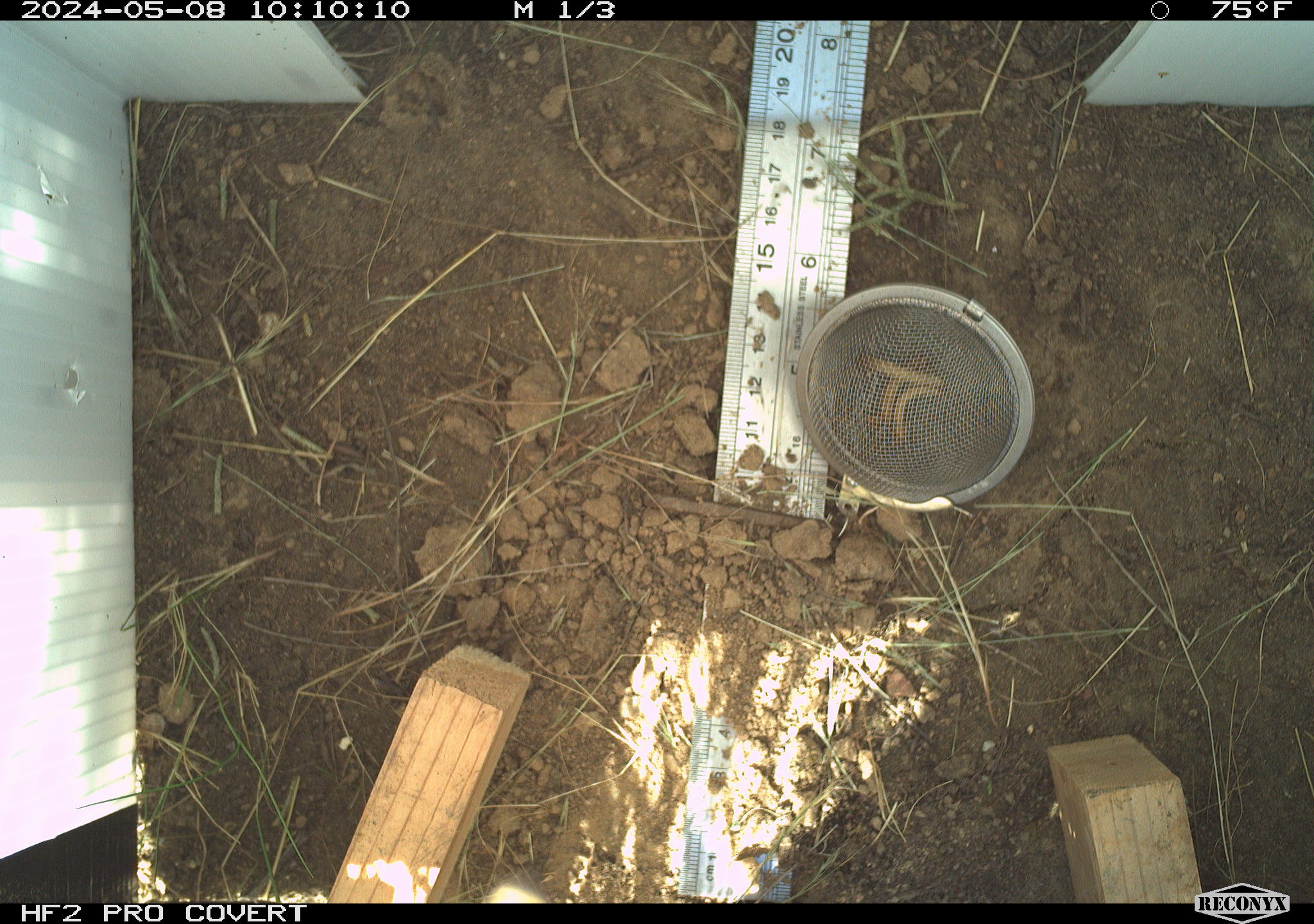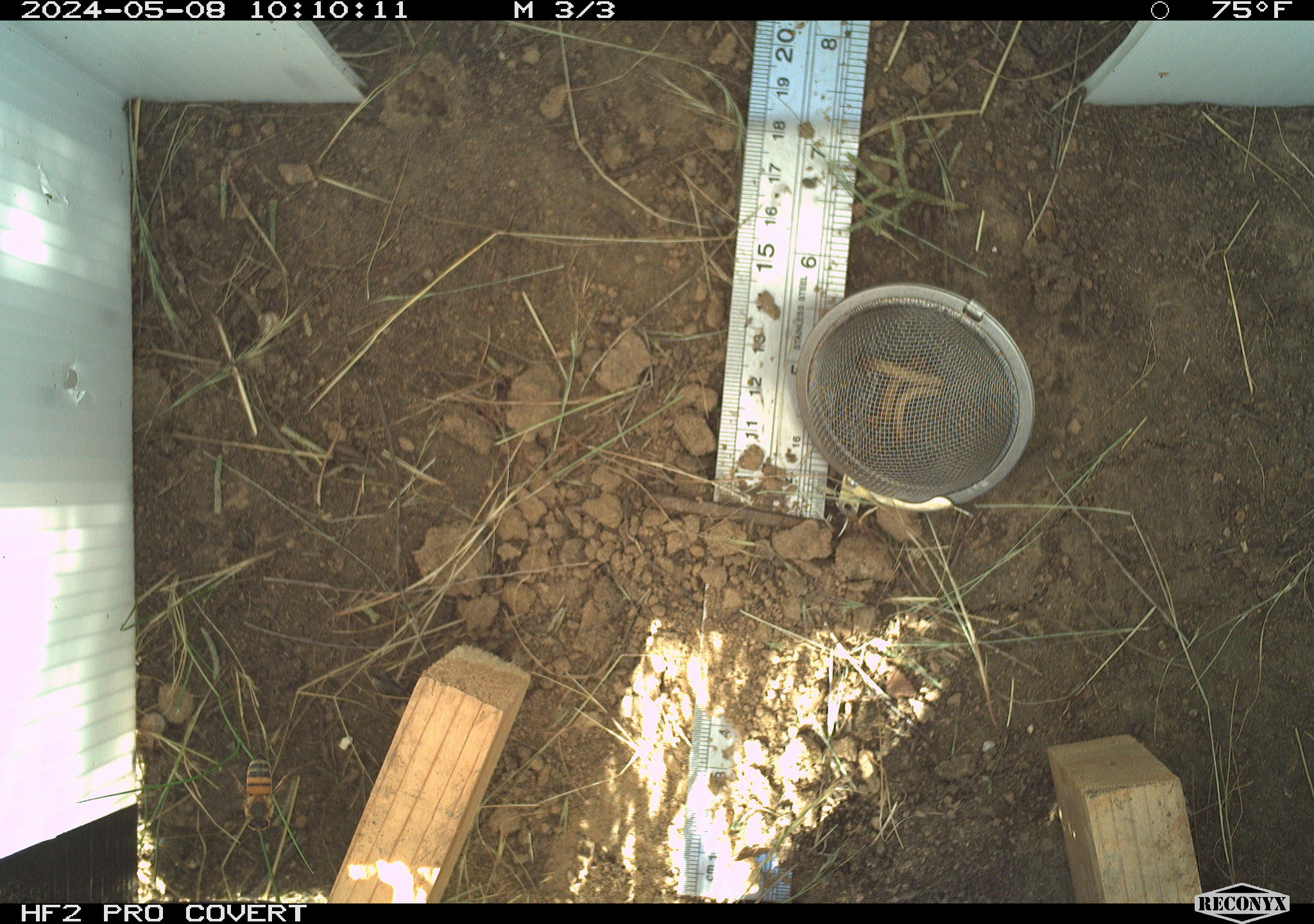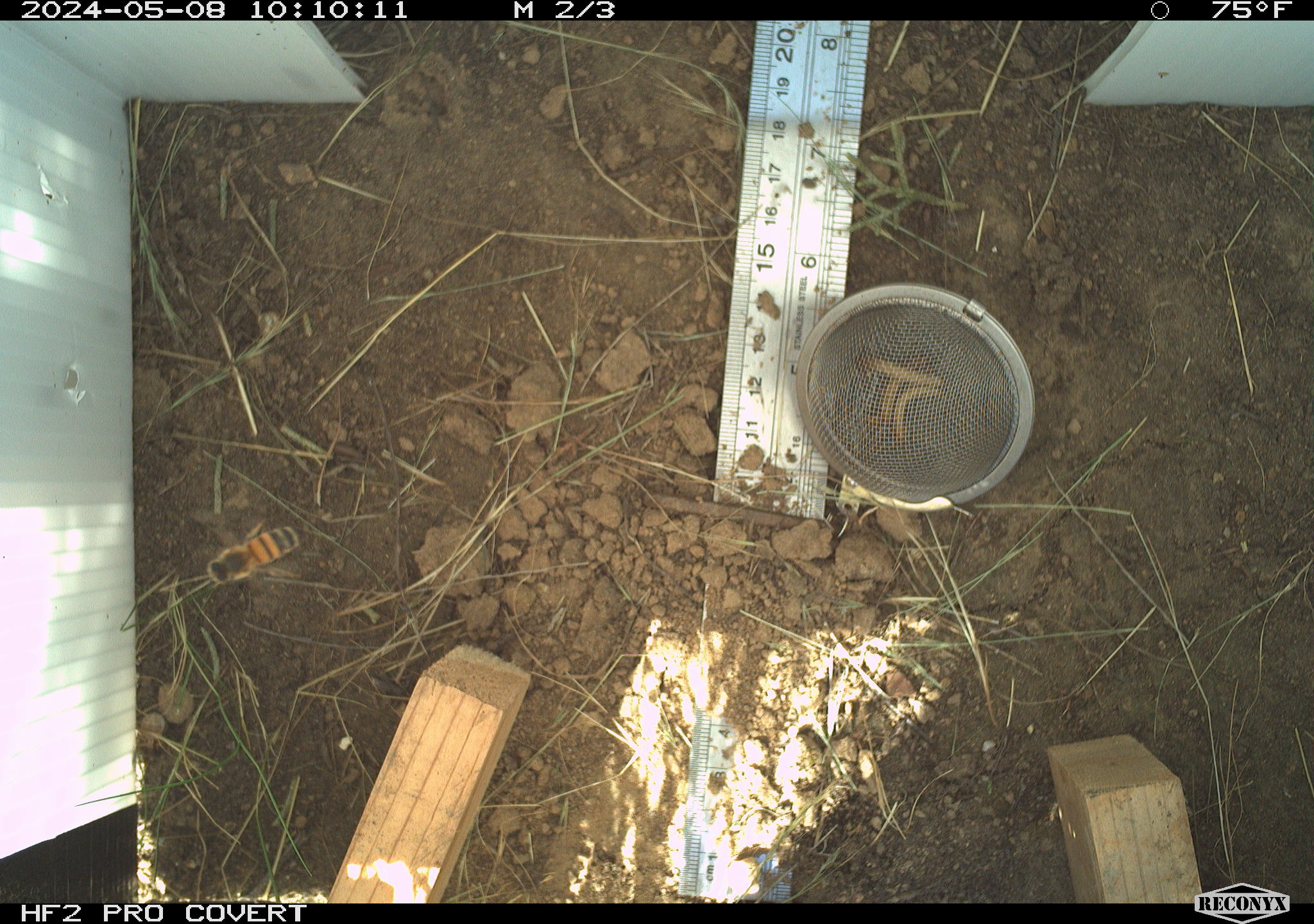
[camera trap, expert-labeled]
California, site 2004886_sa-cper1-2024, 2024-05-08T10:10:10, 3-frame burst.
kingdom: Animalia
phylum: Arthropoda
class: Insecta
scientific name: Insecta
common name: insect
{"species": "insect (Insecta)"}